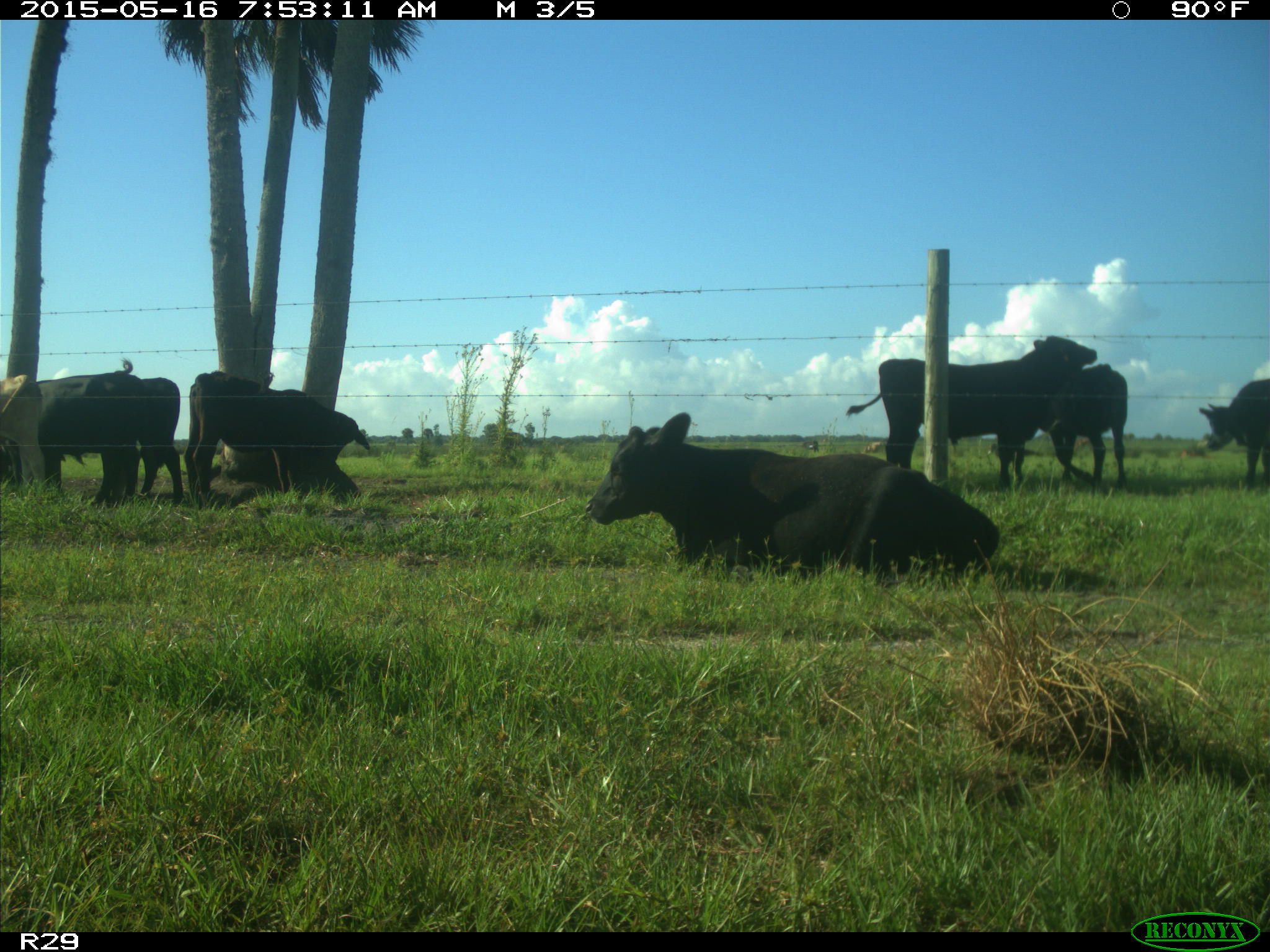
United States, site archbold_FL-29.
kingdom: Animalia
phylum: Chordata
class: Mammalia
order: Artiodactyla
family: Bovidae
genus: Bos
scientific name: Bos taurus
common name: domestic cow